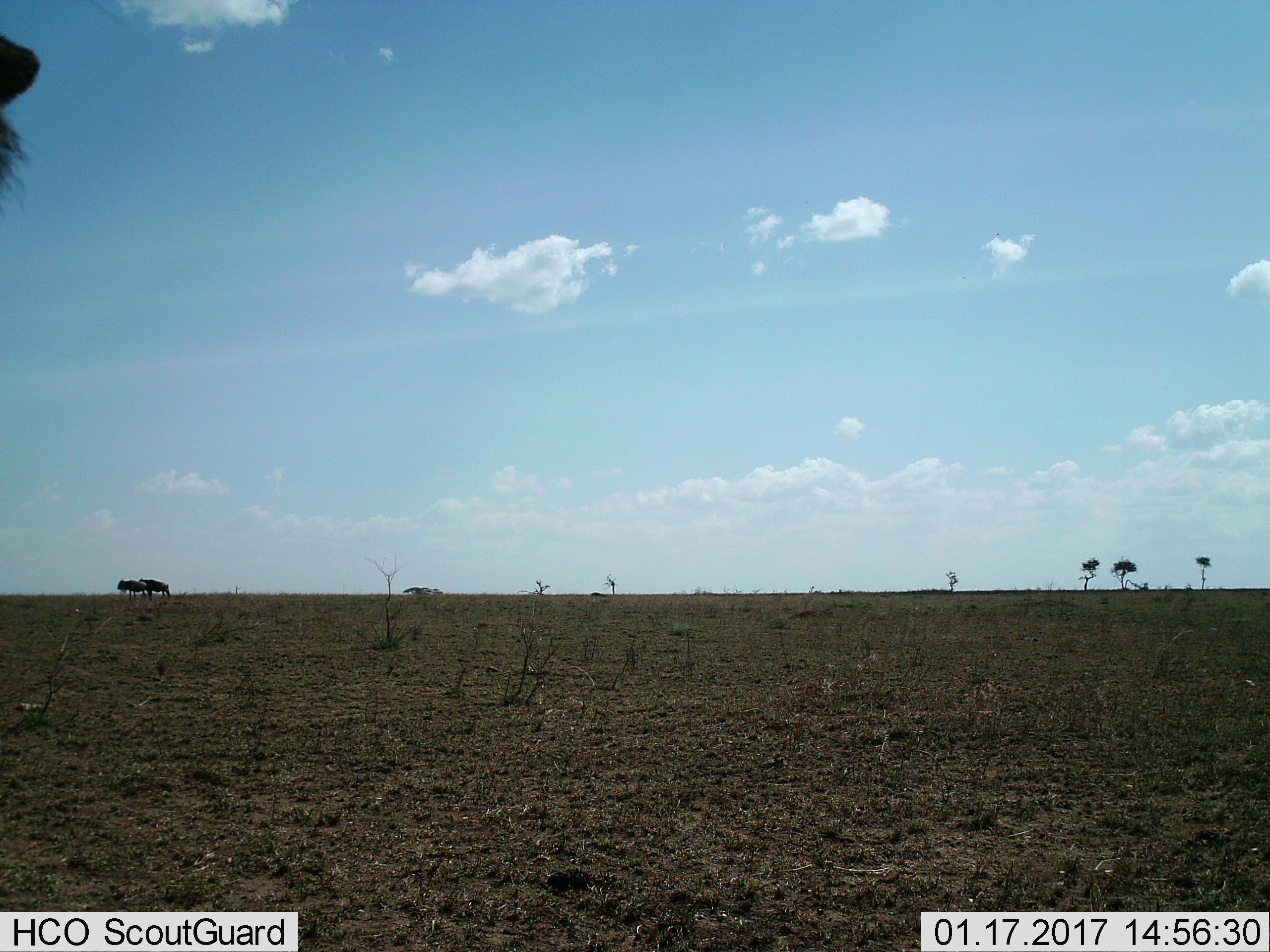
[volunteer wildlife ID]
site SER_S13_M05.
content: unidentified animal